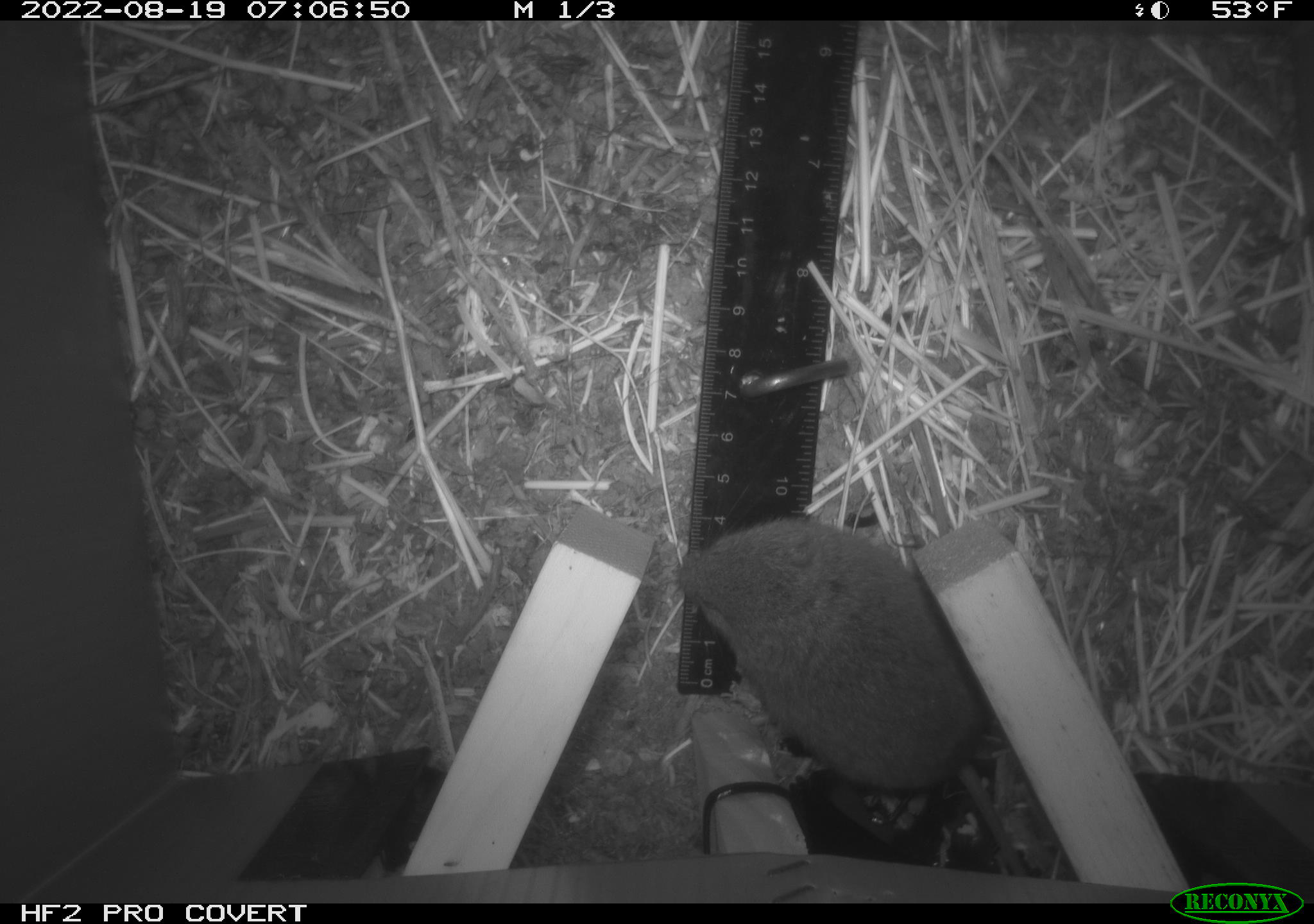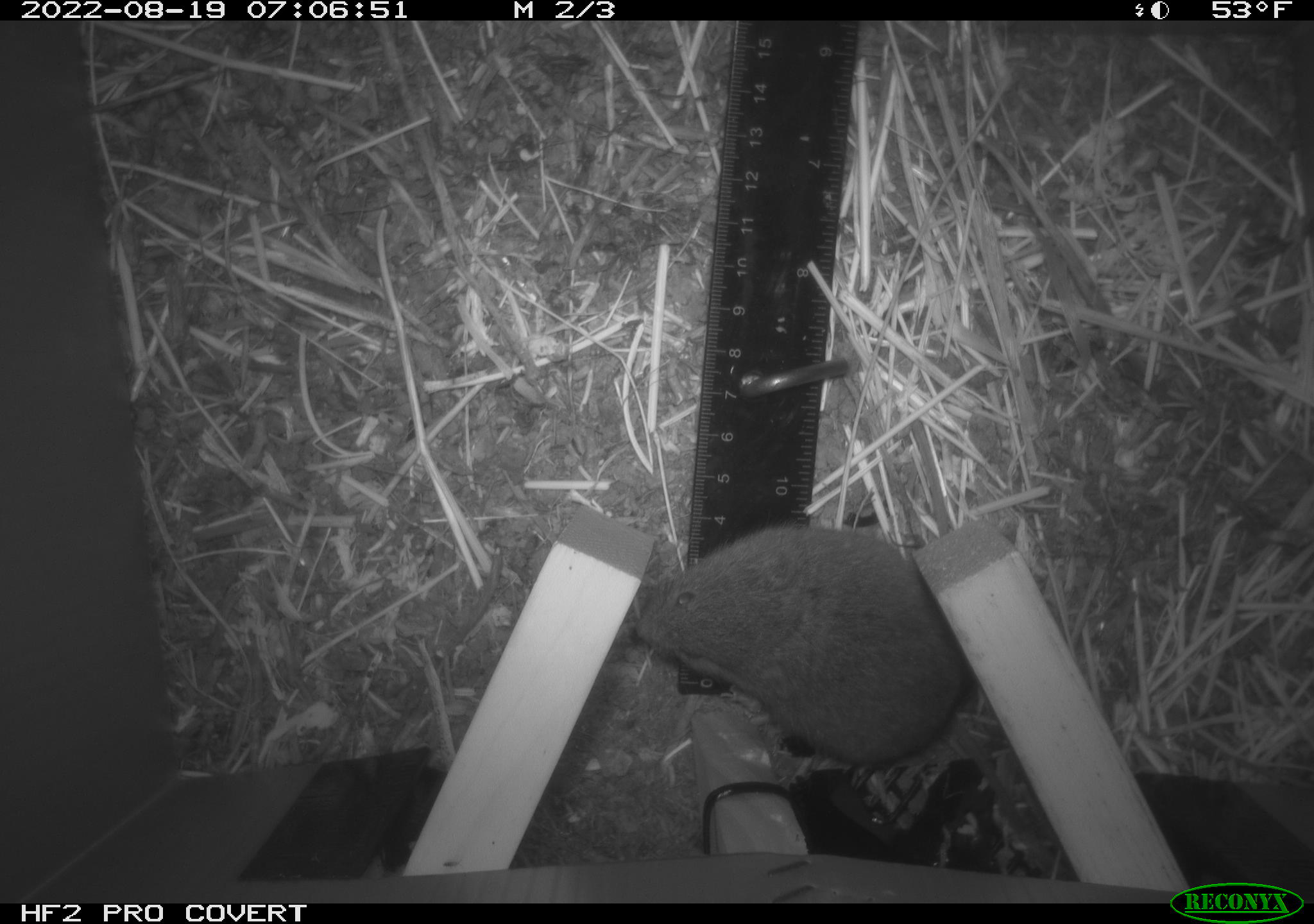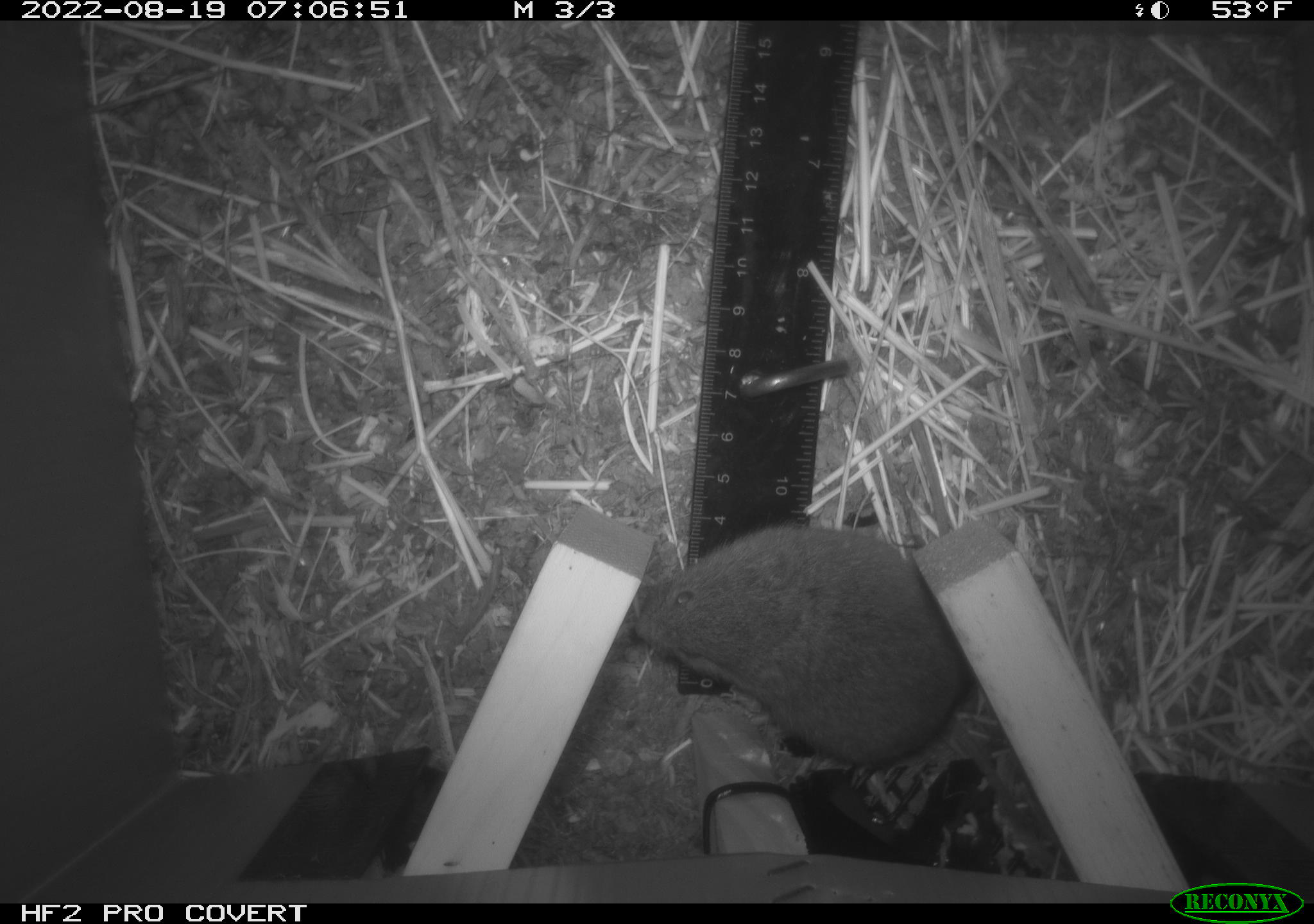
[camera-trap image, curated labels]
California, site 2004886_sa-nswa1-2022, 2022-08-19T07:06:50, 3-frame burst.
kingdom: Animalia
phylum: Chordata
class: Mammalia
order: Rodentia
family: Cricetidae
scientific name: Cricetidae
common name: hamsters, voles, lemmings, and allies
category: cricetidae family